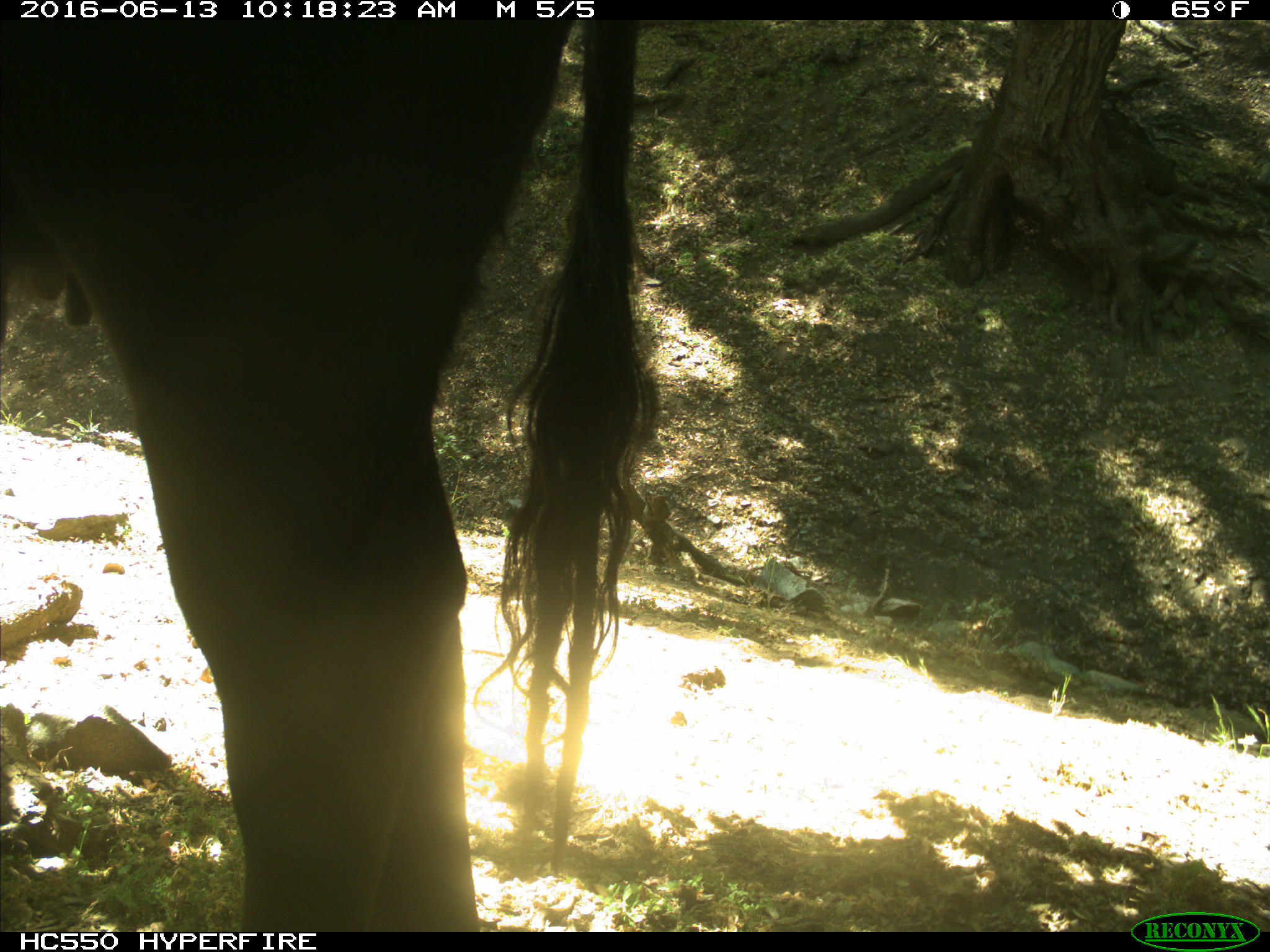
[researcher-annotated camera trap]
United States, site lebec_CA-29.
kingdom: Animalia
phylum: Chordata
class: Mammalia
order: Artiodactyla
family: Bovidae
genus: Bos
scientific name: Bos taurus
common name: domestic cow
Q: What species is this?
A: Bos taurus (domestic cow).